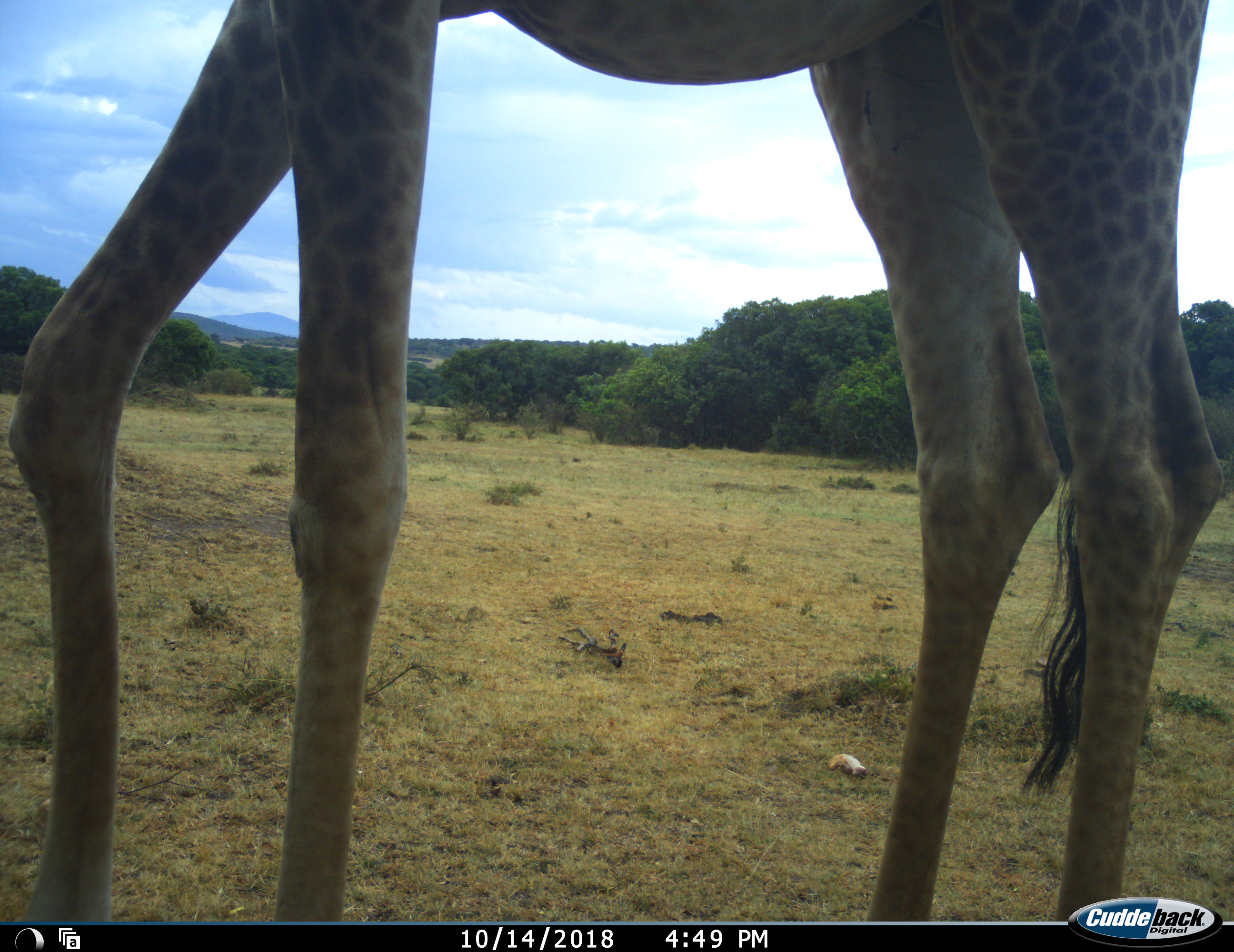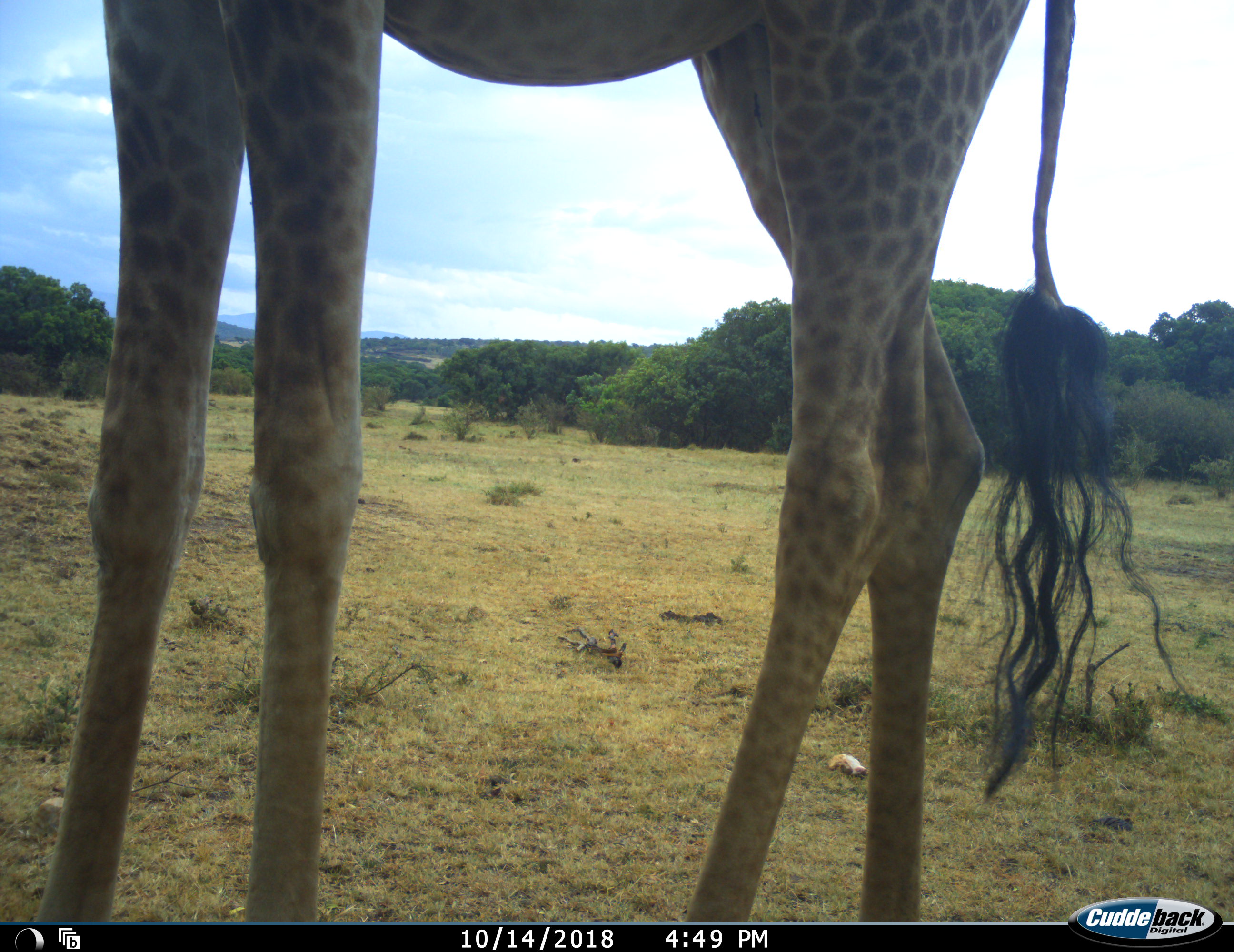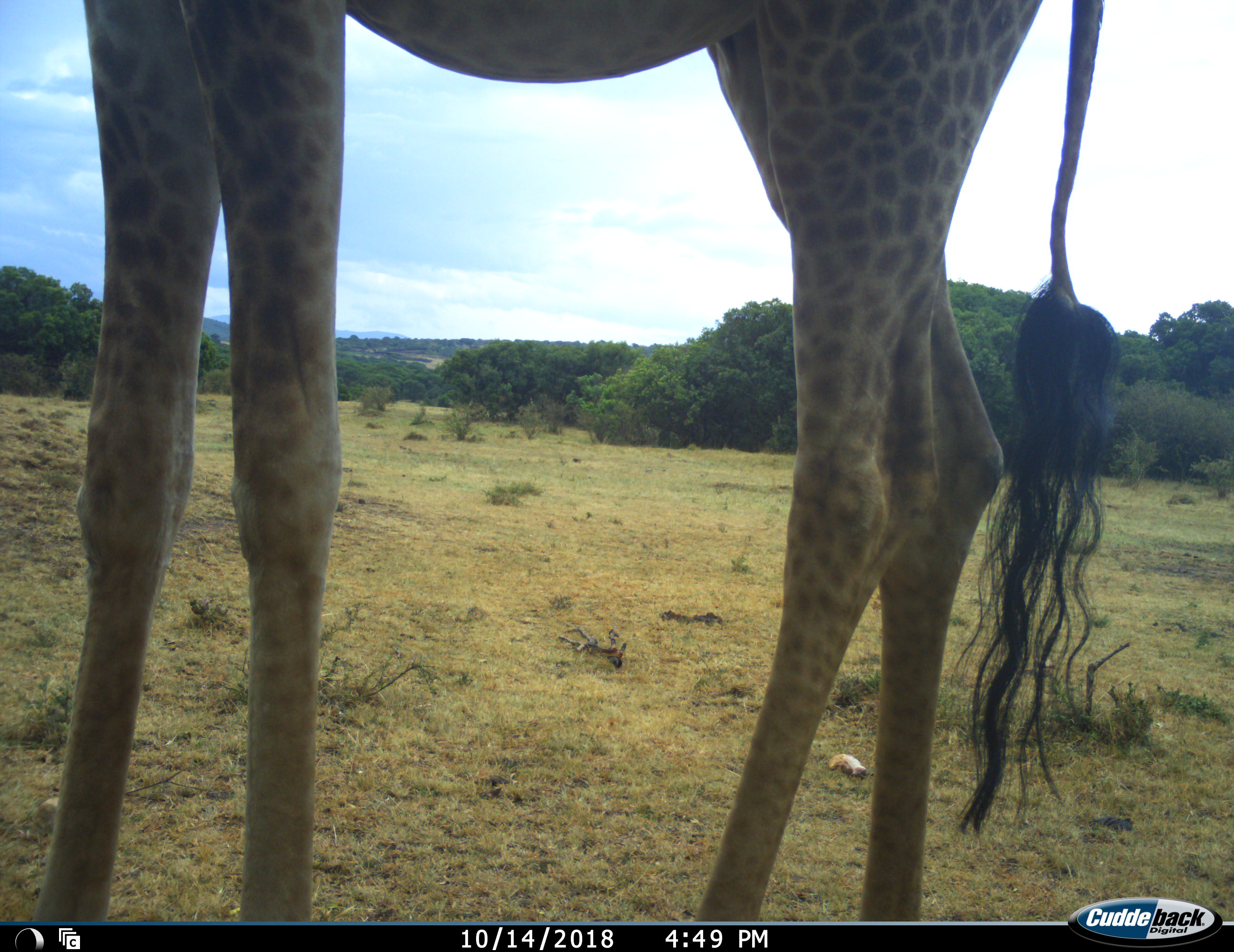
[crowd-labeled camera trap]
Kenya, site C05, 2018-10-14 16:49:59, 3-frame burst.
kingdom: Animalia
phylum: Chordata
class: Mammalia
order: Artiodactyla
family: Giraffidae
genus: Giraffa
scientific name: Giraffa camelopardalis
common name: giraffe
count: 1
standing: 70%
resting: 0%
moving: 40%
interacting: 0%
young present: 0%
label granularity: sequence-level